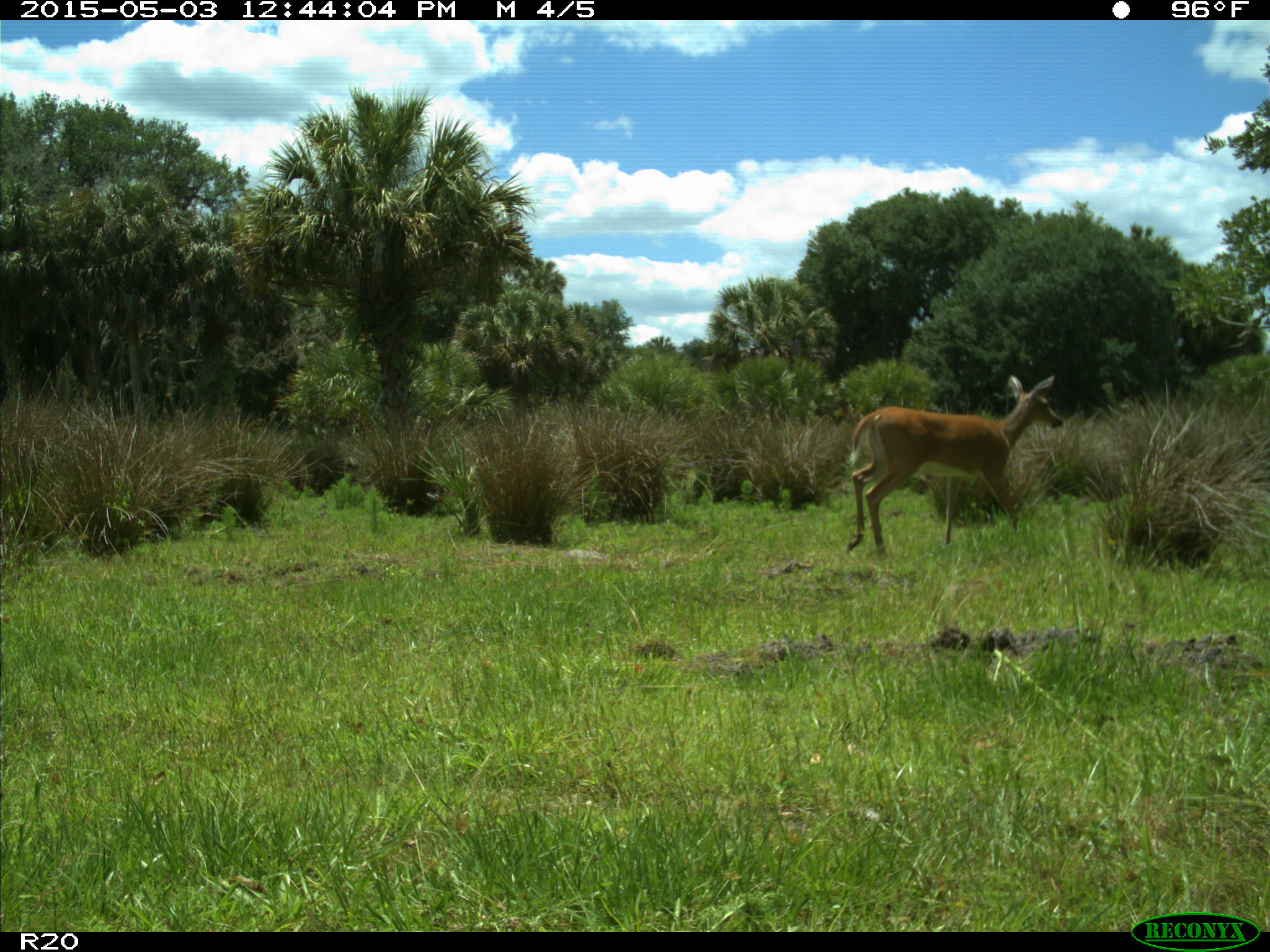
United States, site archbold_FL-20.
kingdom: Animalia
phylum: Chordata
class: Mammalia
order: Artiodactyla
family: Cervidae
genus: Odocoileus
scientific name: Odocoileus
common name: deer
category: unidentified deer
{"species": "unidentified deer (deer) (Odocoileus)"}